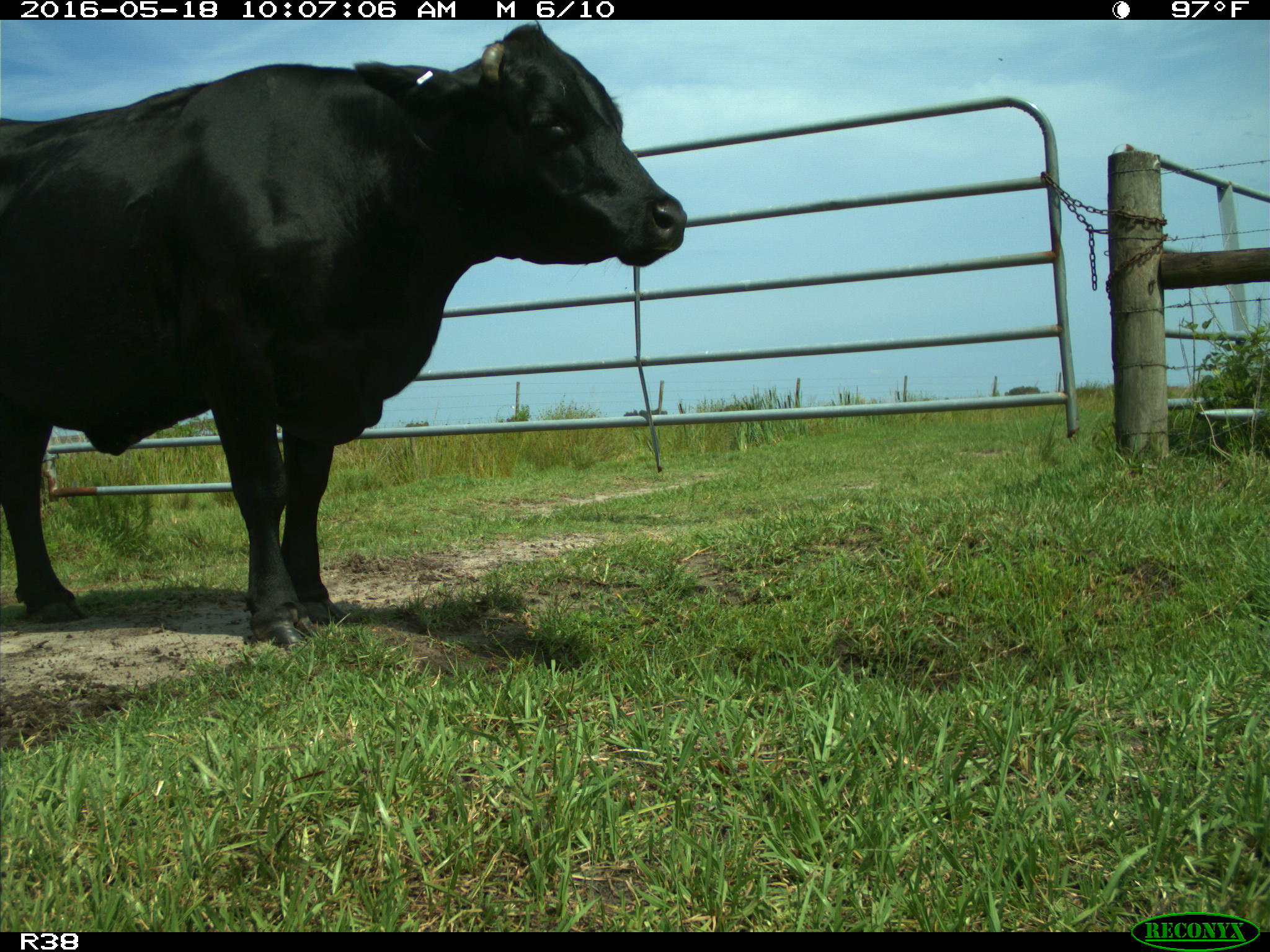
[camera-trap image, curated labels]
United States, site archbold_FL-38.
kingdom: Animalia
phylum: Chordata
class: Mammalia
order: Artiodactyla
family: Bovidae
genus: Bos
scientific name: Bos taurus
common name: domestic cow